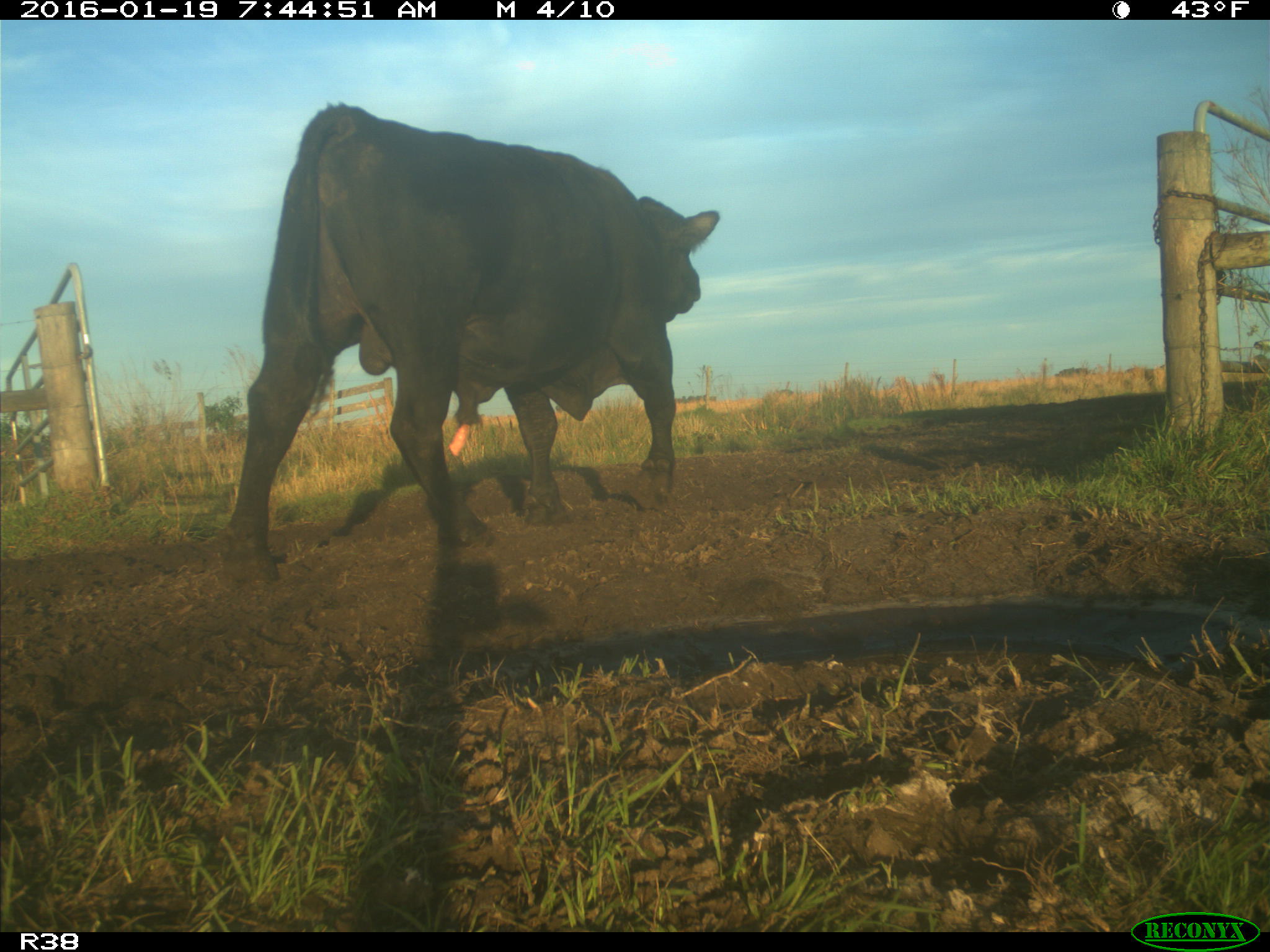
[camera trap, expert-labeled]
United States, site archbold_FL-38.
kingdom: Animalia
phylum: Chordata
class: Mammalia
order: Artiodactyla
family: Bovidae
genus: Bos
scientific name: Bos taurus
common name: domestic cow